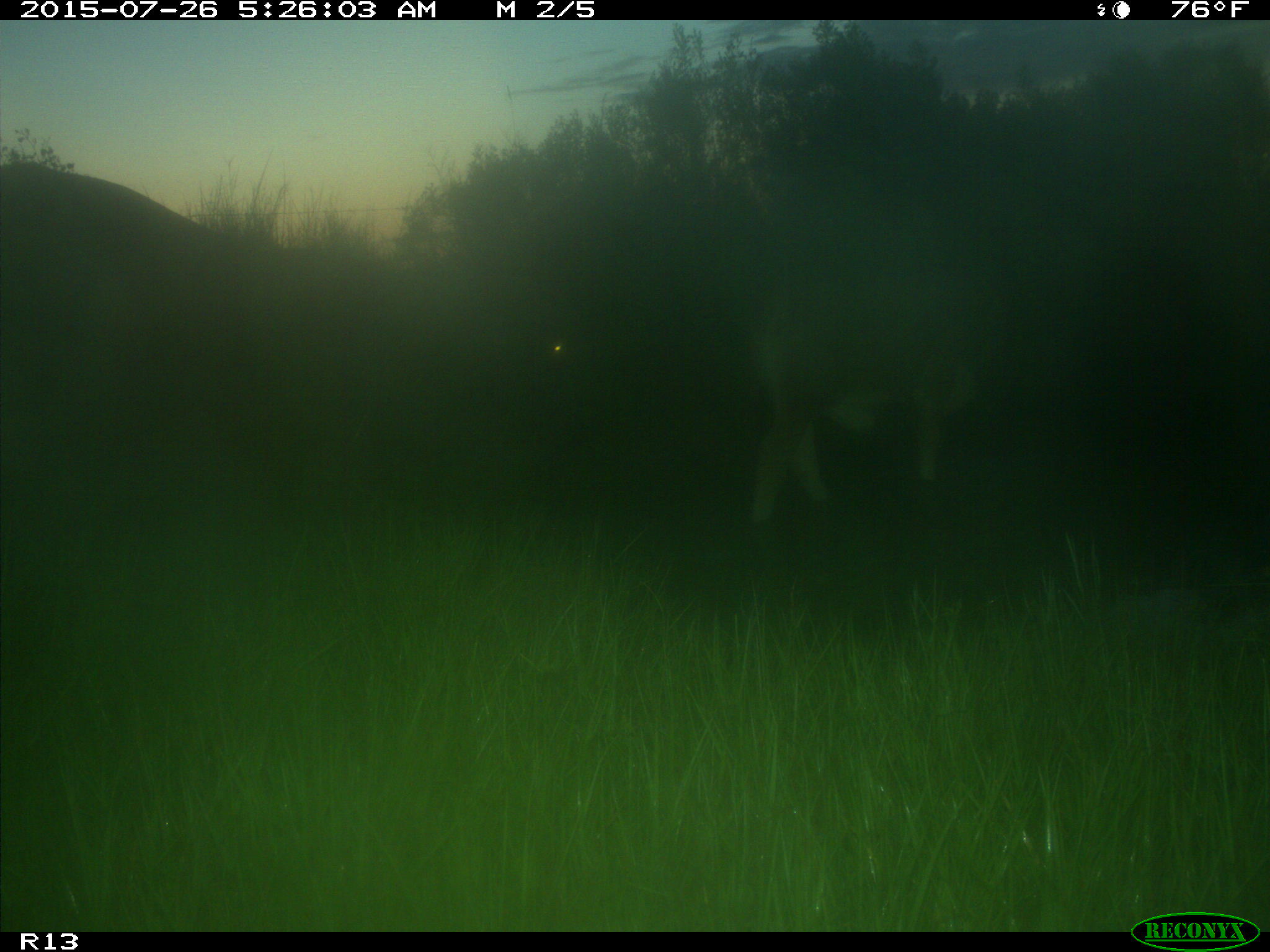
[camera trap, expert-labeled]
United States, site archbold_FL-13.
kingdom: Animalia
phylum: Chordata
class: Mammalia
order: Artiodactyla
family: Bovidae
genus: Bos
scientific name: Bos taurus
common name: domestic cow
Bos taurus (domestic cow).